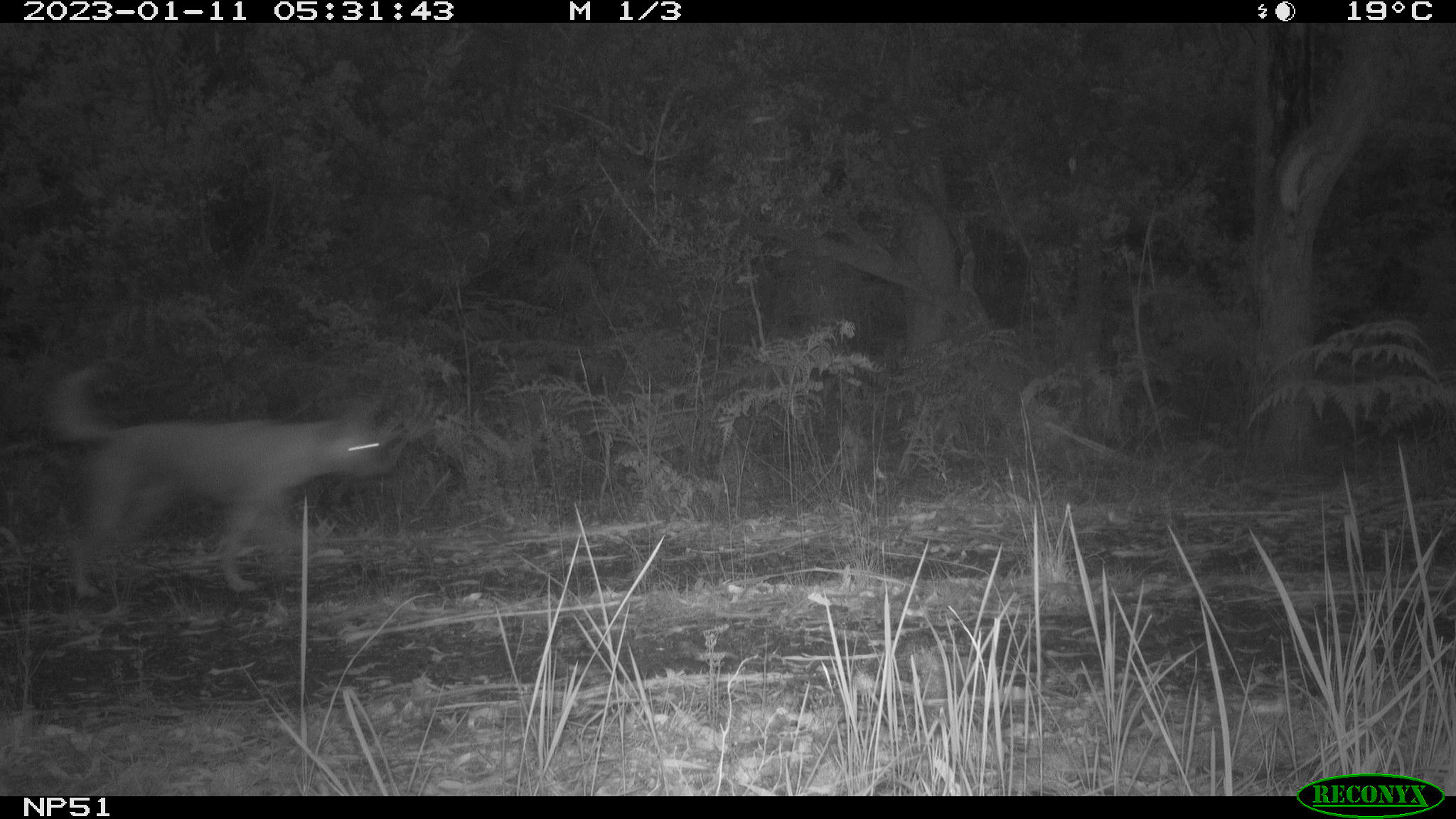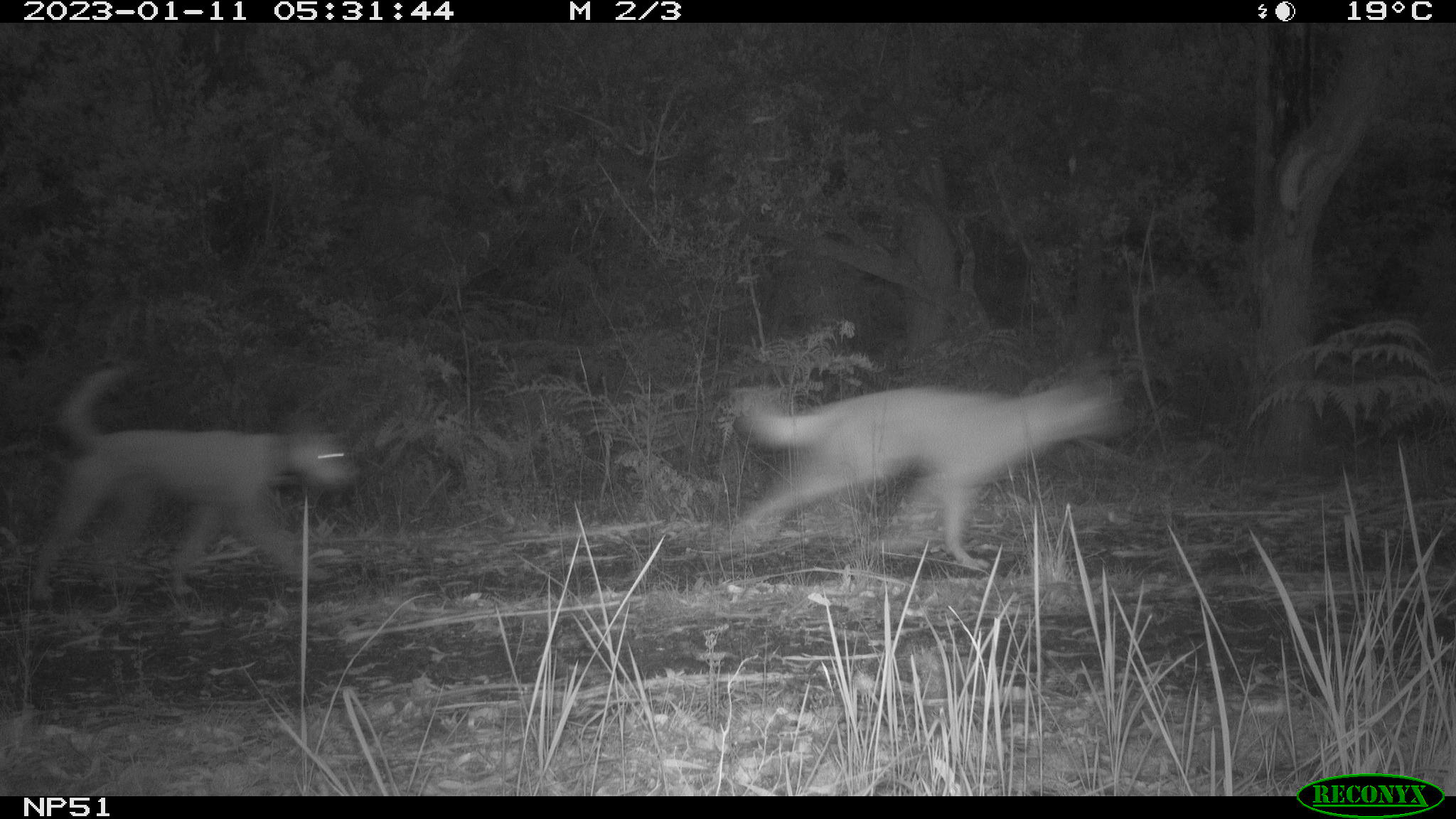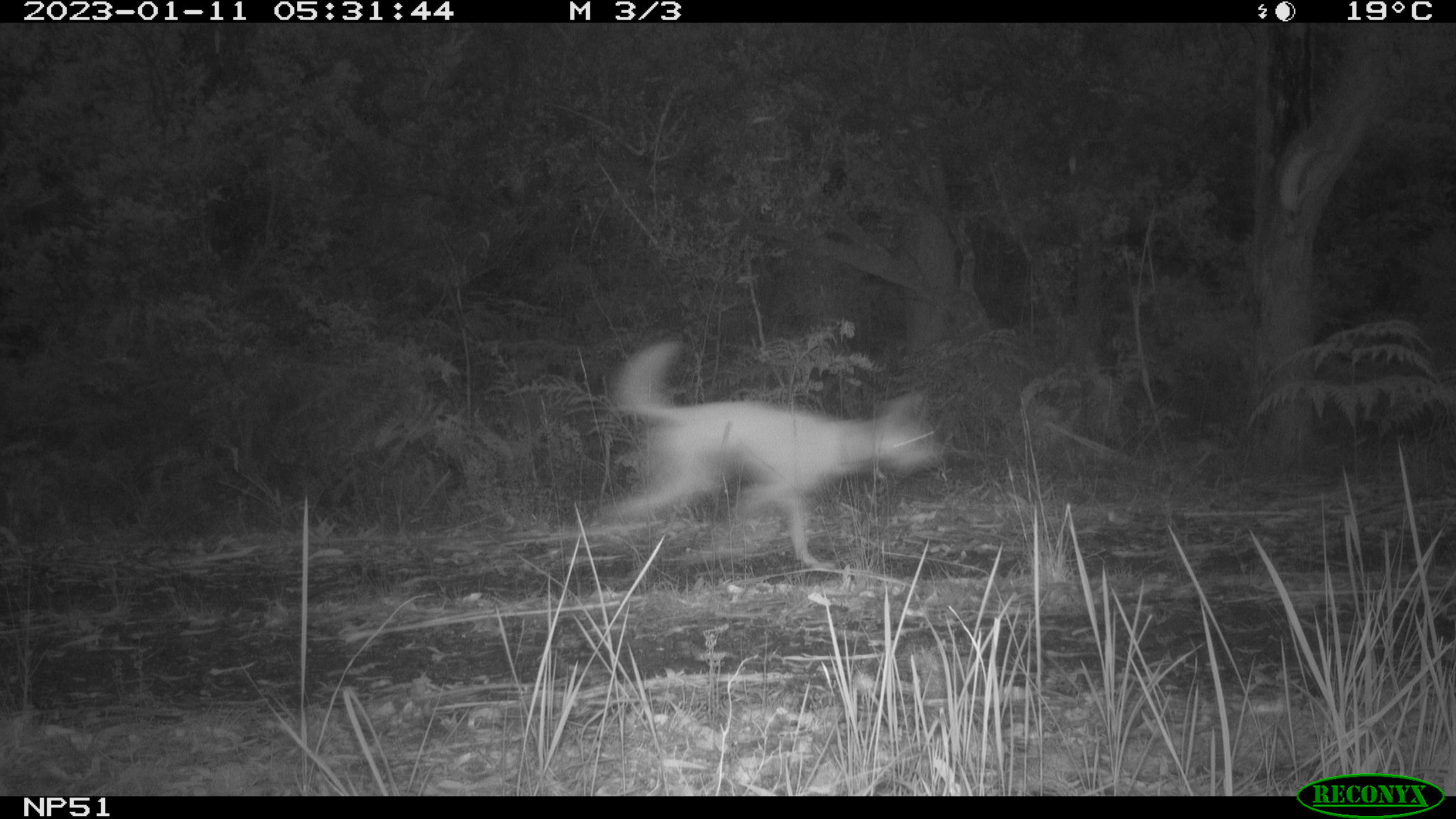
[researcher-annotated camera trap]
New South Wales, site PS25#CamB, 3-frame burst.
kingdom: Animalia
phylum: Chordata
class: Mammalia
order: Carnivora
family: Canidae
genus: Canis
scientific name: Canis familiaris dingo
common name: dingo